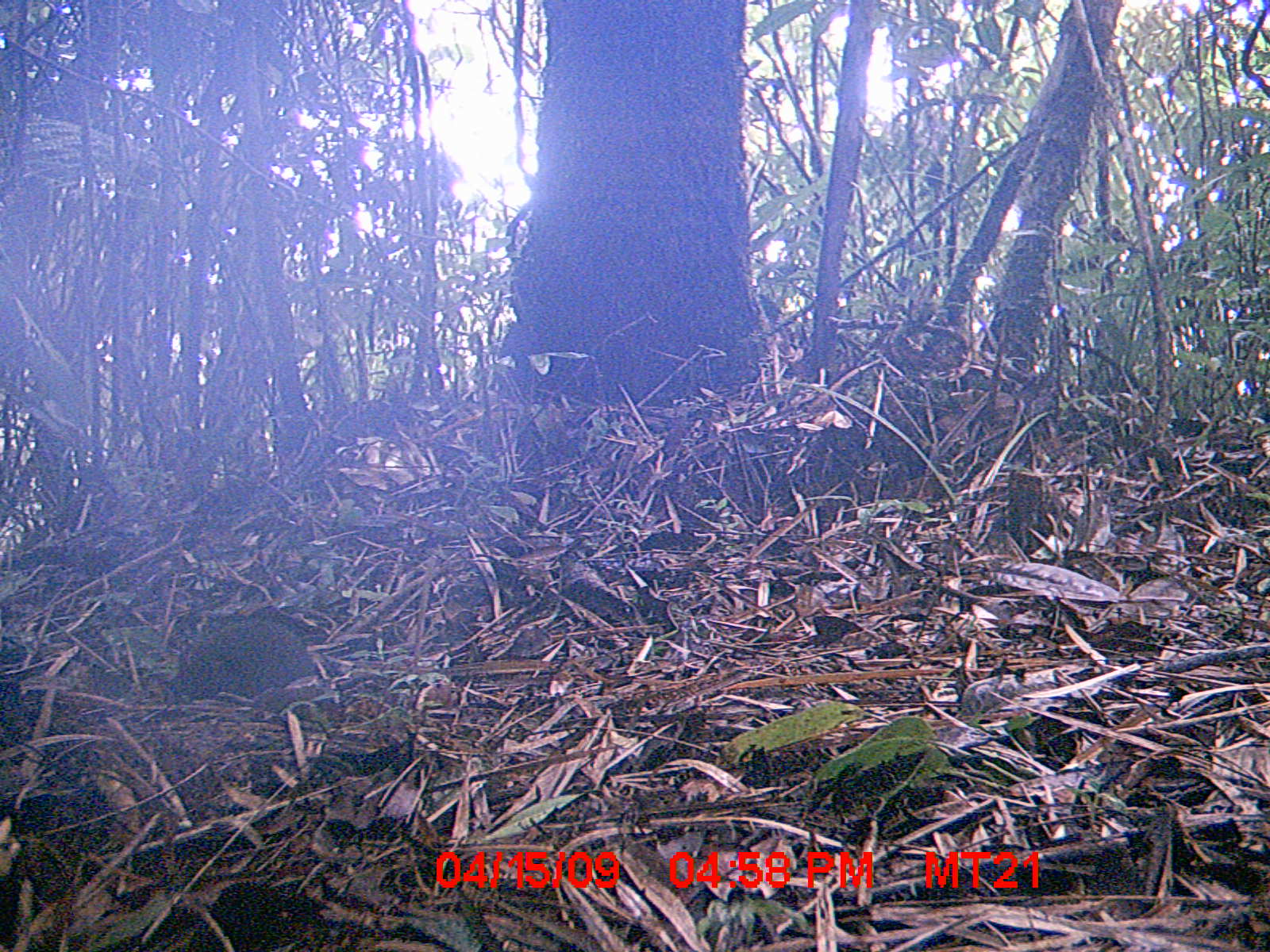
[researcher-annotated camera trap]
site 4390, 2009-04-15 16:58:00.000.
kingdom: Animalia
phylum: Chordata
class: Mammalia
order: Rodentia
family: Nesomyidae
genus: Nesomys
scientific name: Nesomys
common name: nesomys rodents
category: nesomys sp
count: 1